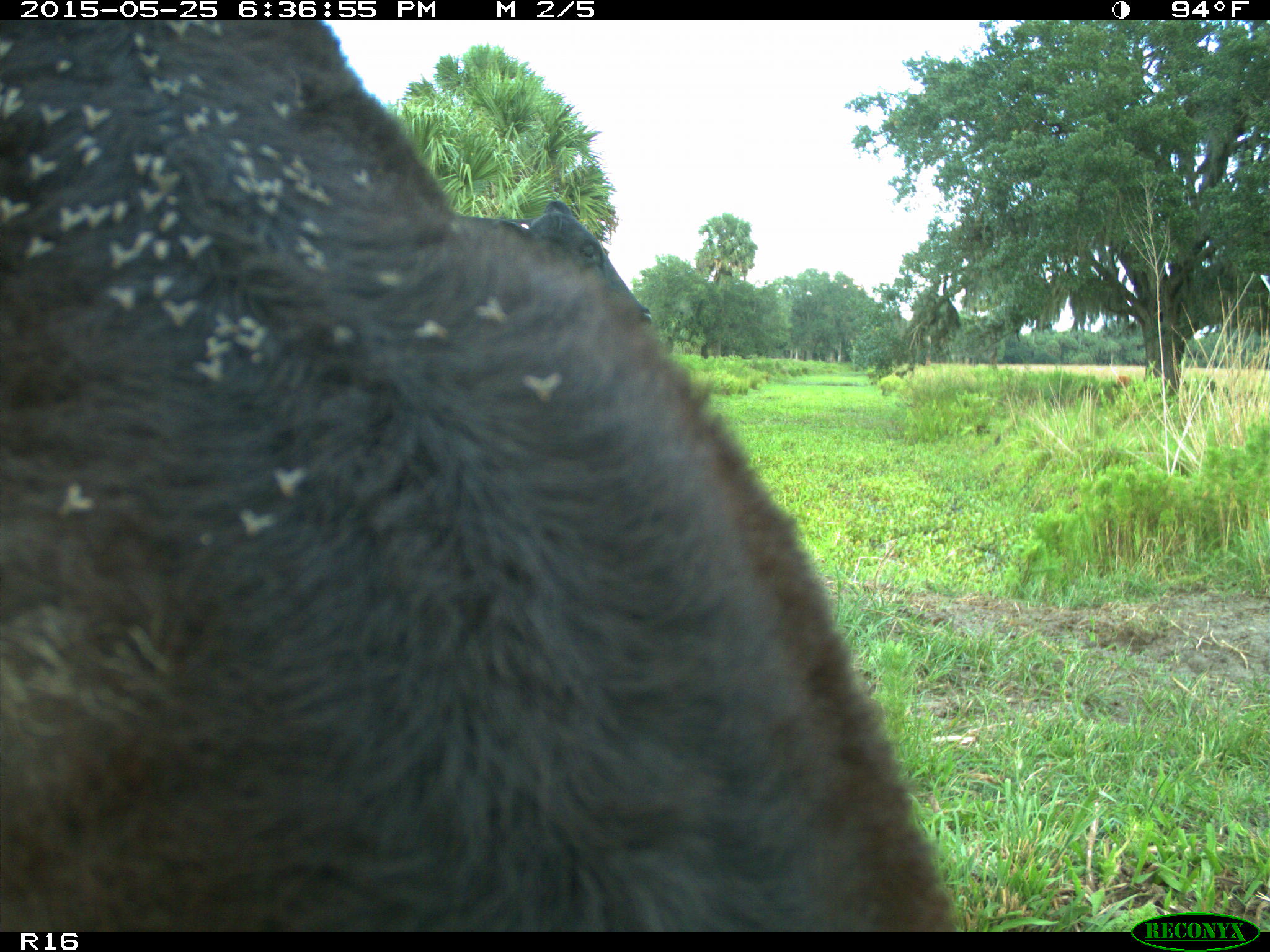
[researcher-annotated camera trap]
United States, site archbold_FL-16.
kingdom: Animalia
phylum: Chordata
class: Mammalia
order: Artiodactyla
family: Bovidae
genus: Bos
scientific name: Bos taurus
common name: domestic cow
Bos taurus (domestic cow).